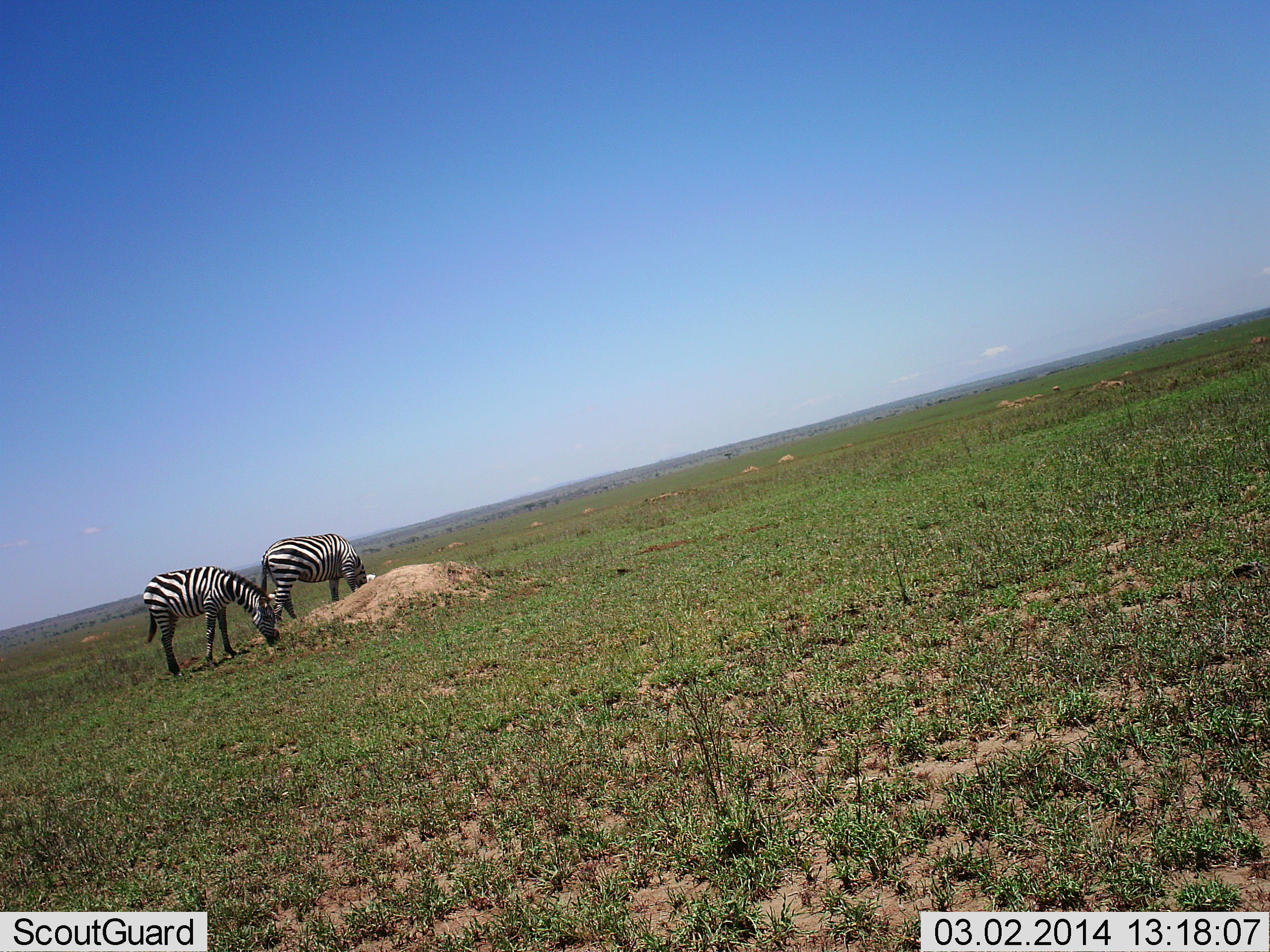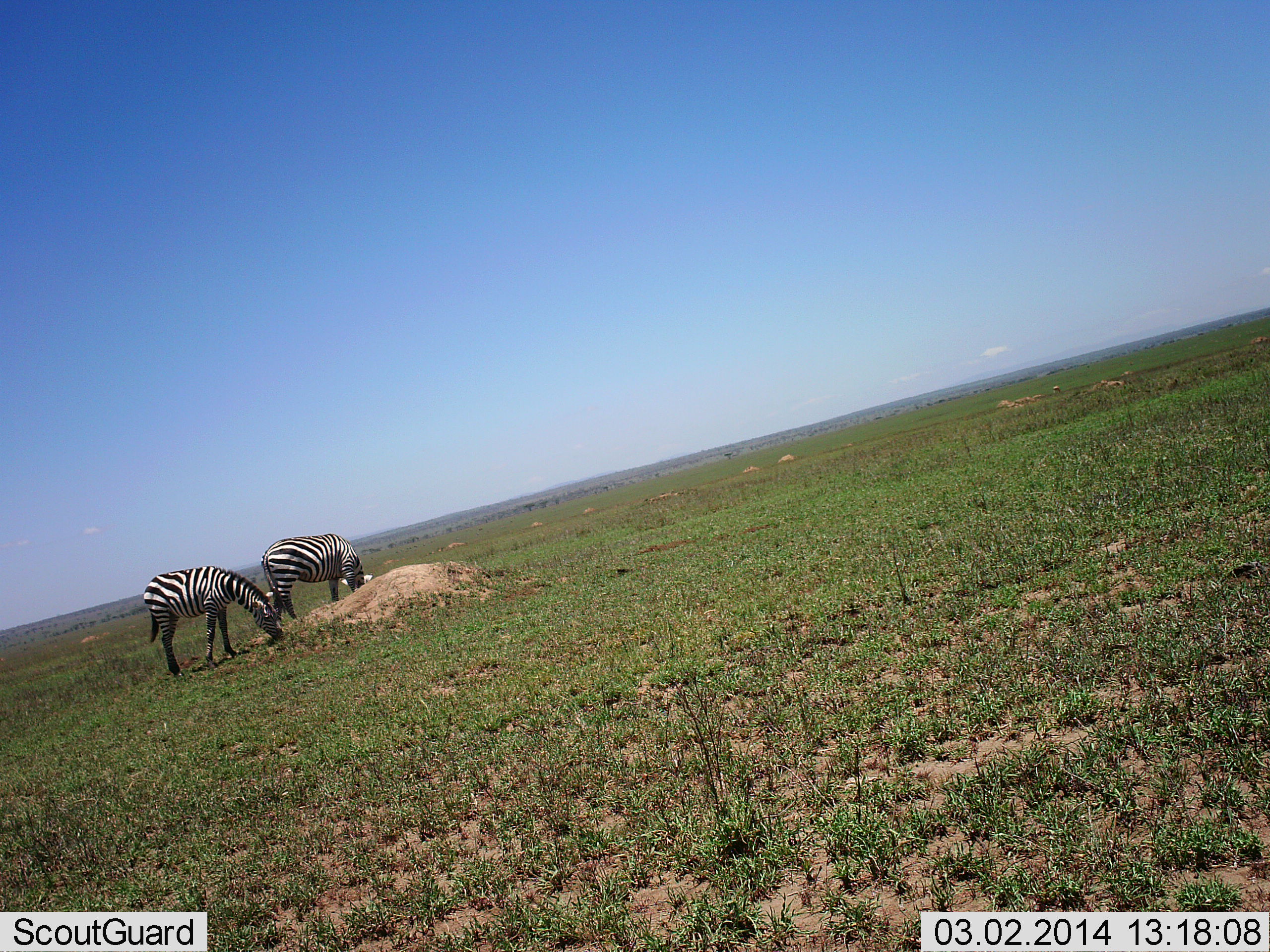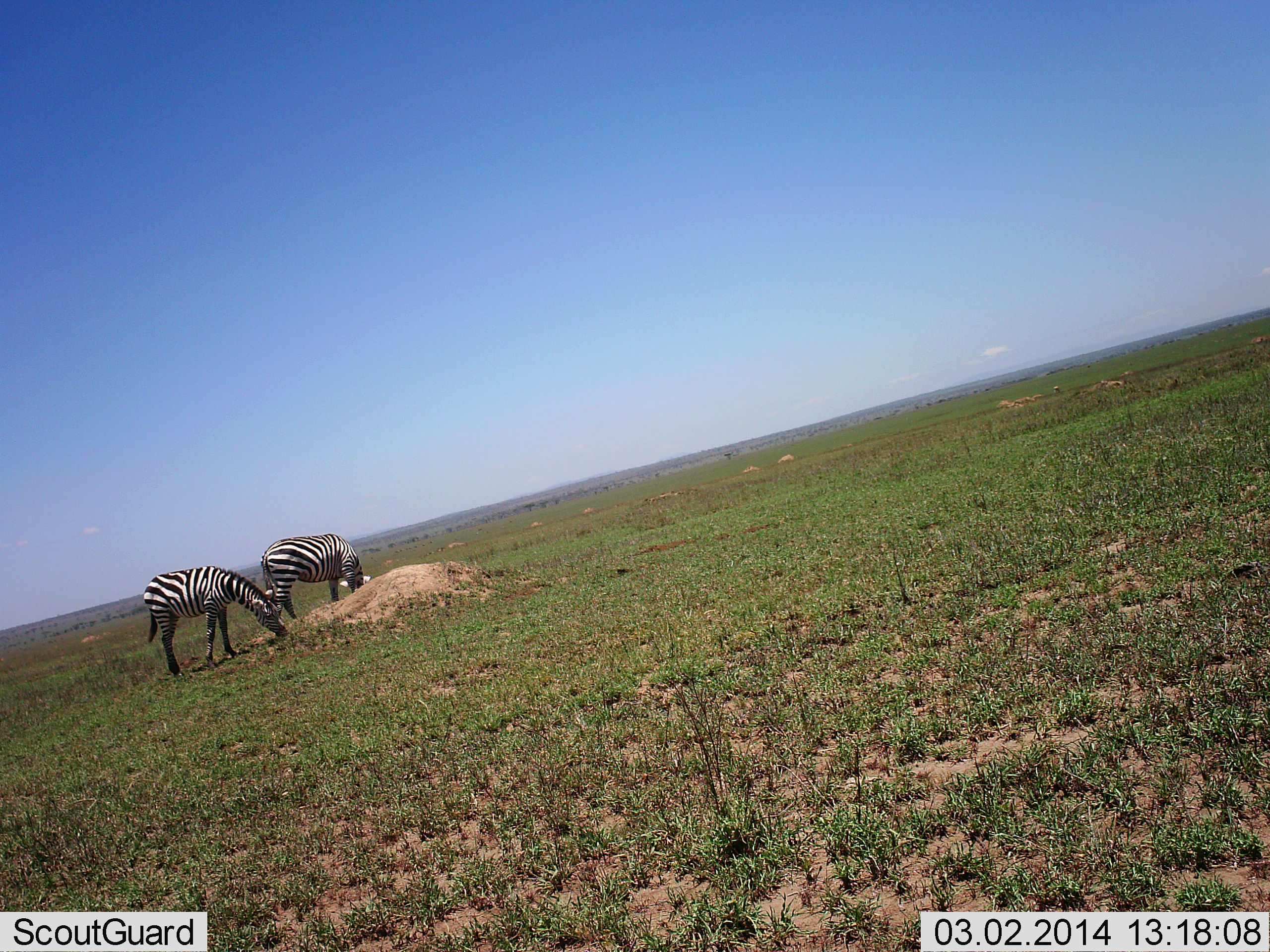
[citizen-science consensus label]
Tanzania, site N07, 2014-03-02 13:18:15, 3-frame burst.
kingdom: Animalia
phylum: Chordata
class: Mammalia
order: Perissodactyla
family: Equidae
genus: Equus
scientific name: Equus quagga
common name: plains zebra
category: zebra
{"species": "zebra (plains zebra) (Equus quagga)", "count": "2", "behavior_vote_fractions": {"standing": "18%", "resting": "0%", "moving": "0%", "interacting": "0%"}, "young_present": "0%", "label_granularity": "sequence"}